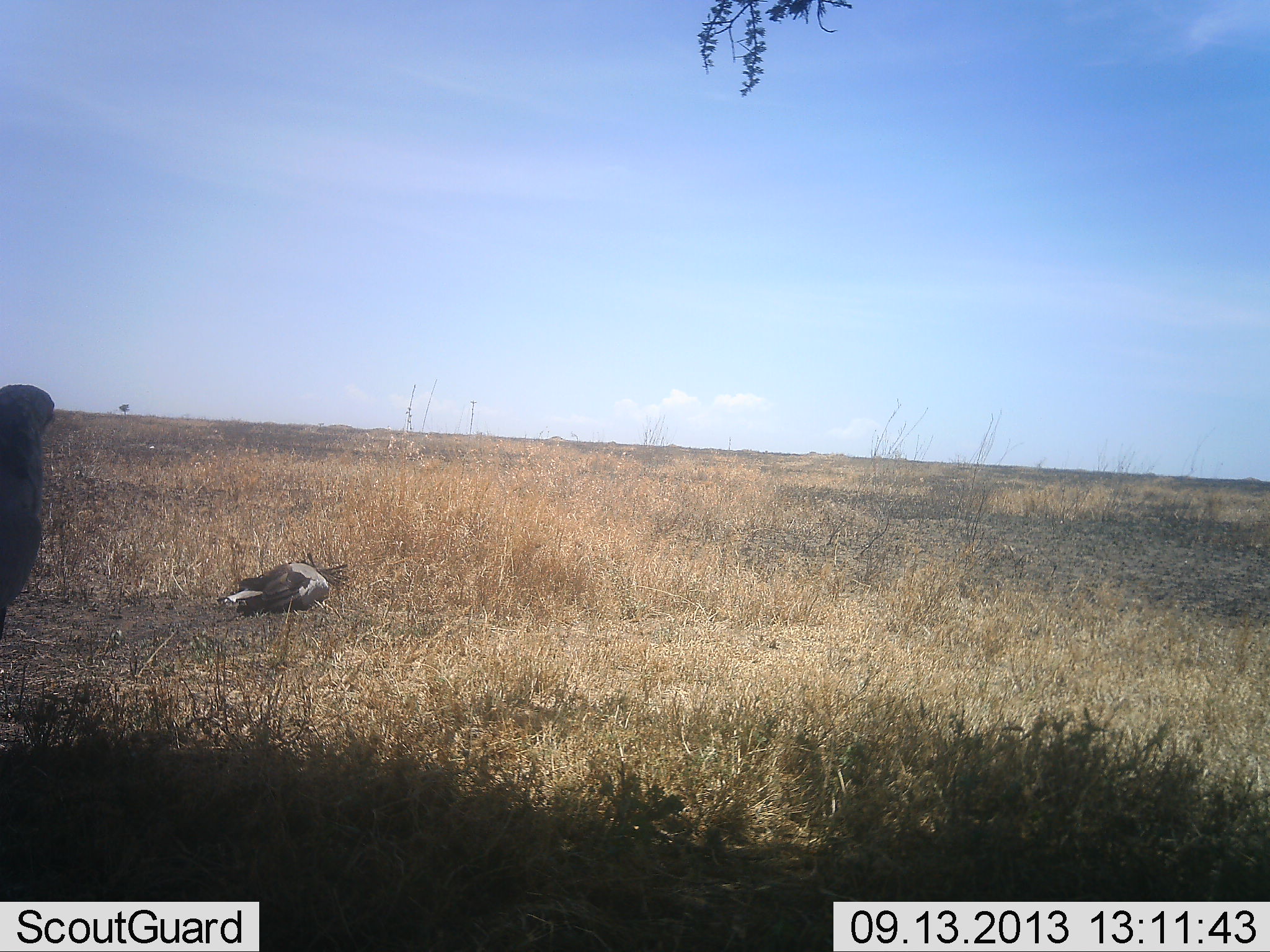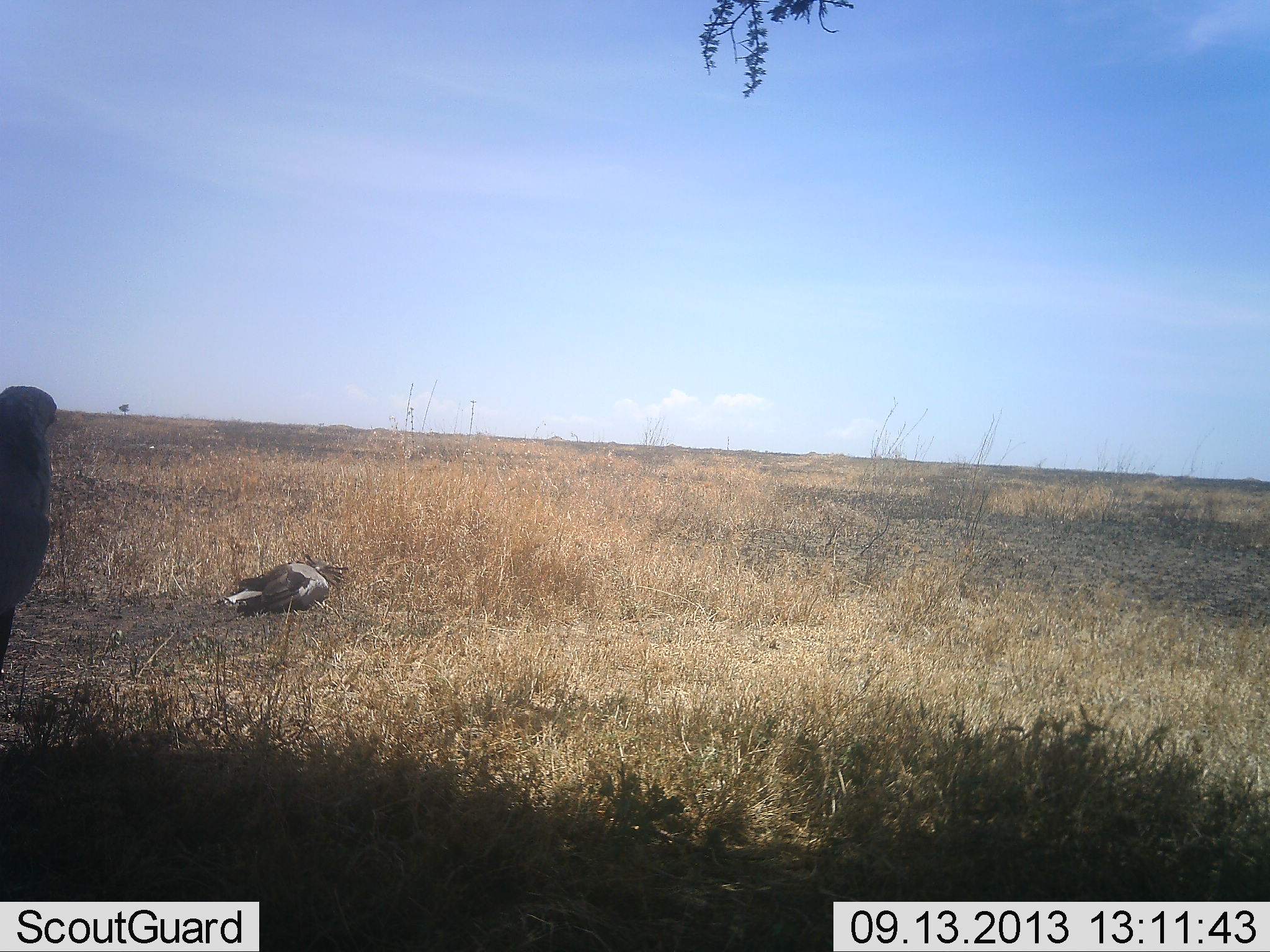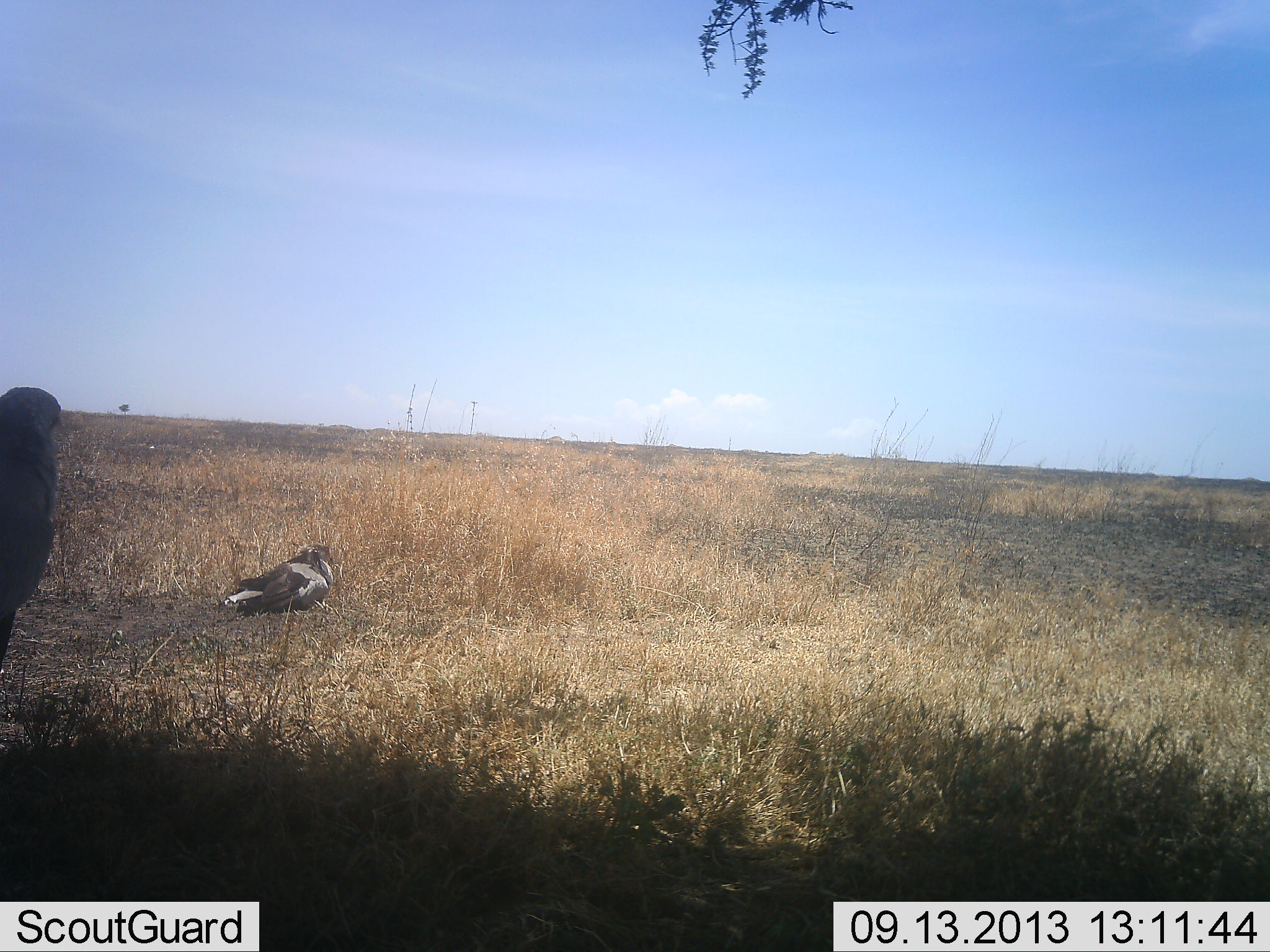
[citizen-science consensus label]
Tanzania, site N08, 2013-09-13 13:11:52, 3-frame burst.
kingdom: Animalia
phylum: Chordata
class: Aves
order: Accipitriformes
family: Sagittariidae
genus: Sagittarius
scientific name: Sagittarius serpentarius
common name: secretary bird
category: secretarybird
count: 2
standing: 60%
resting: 80%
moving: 0%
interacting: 0%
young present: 0%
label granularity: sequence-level